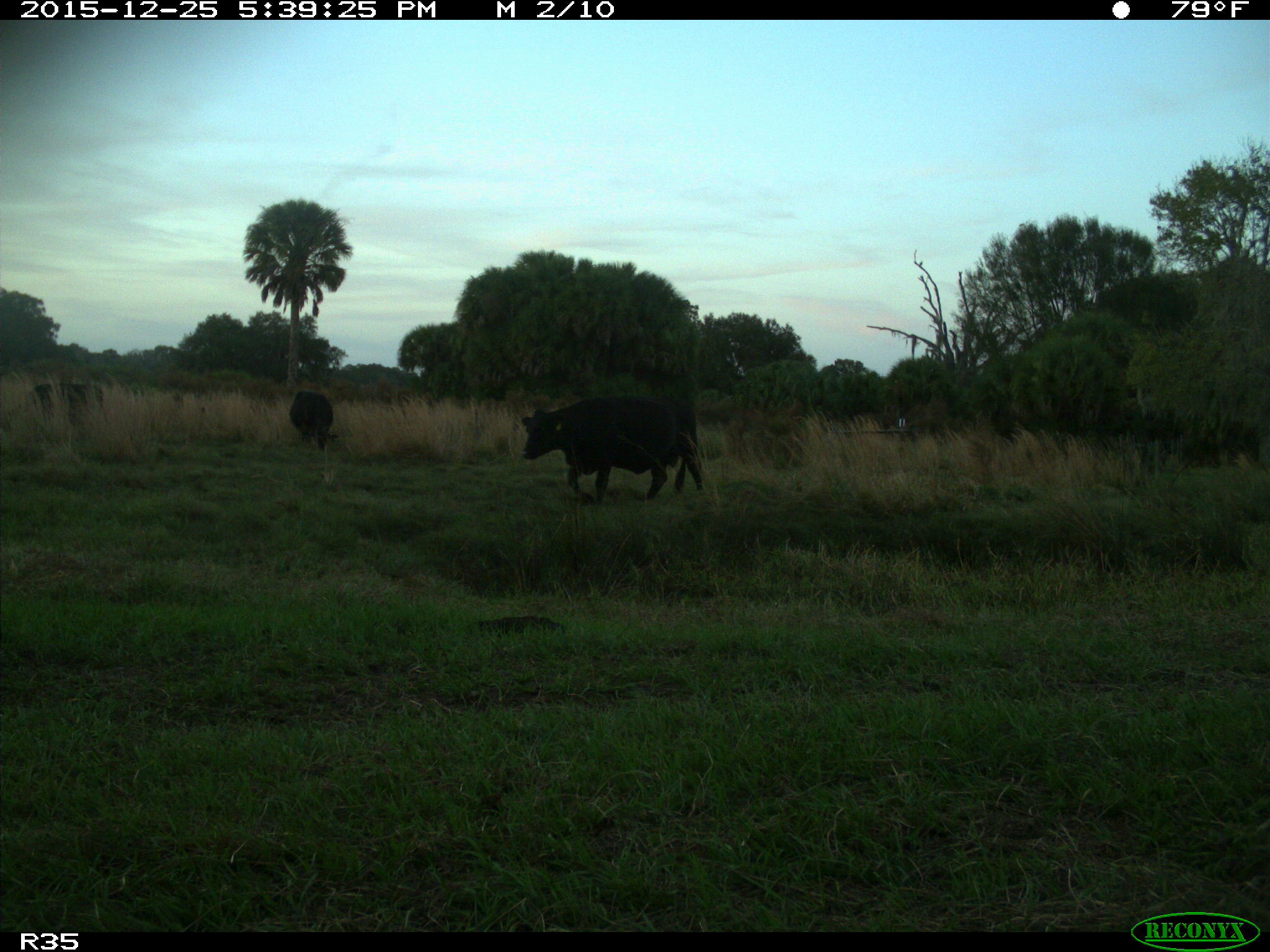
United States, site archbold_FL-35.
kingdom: Animalia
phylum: Chordata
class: Mammalia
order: Artiodactyla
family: Bovidae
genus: Bos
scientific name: Bos taurus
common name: domestic cow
Bos taurus (domestic cow).